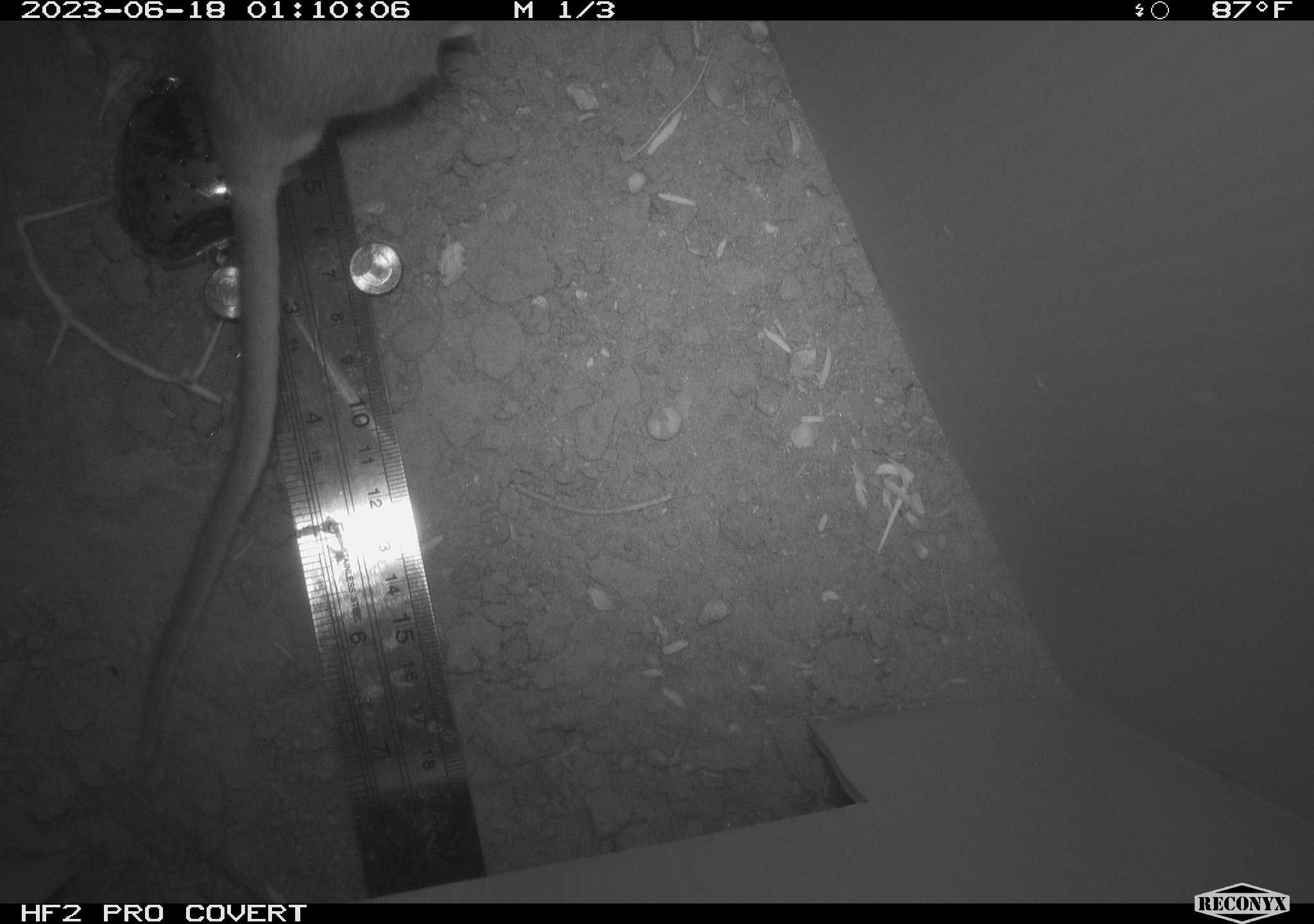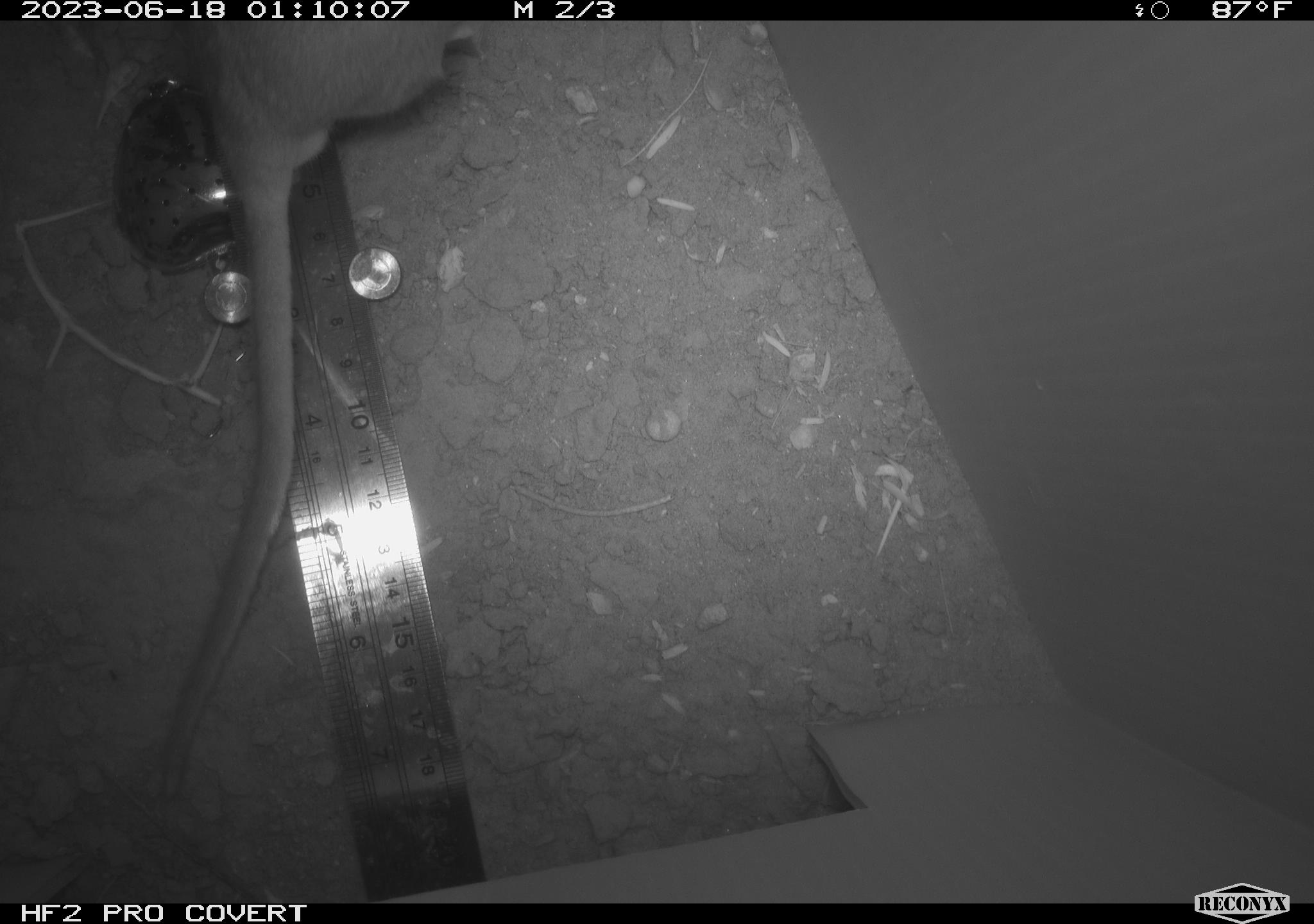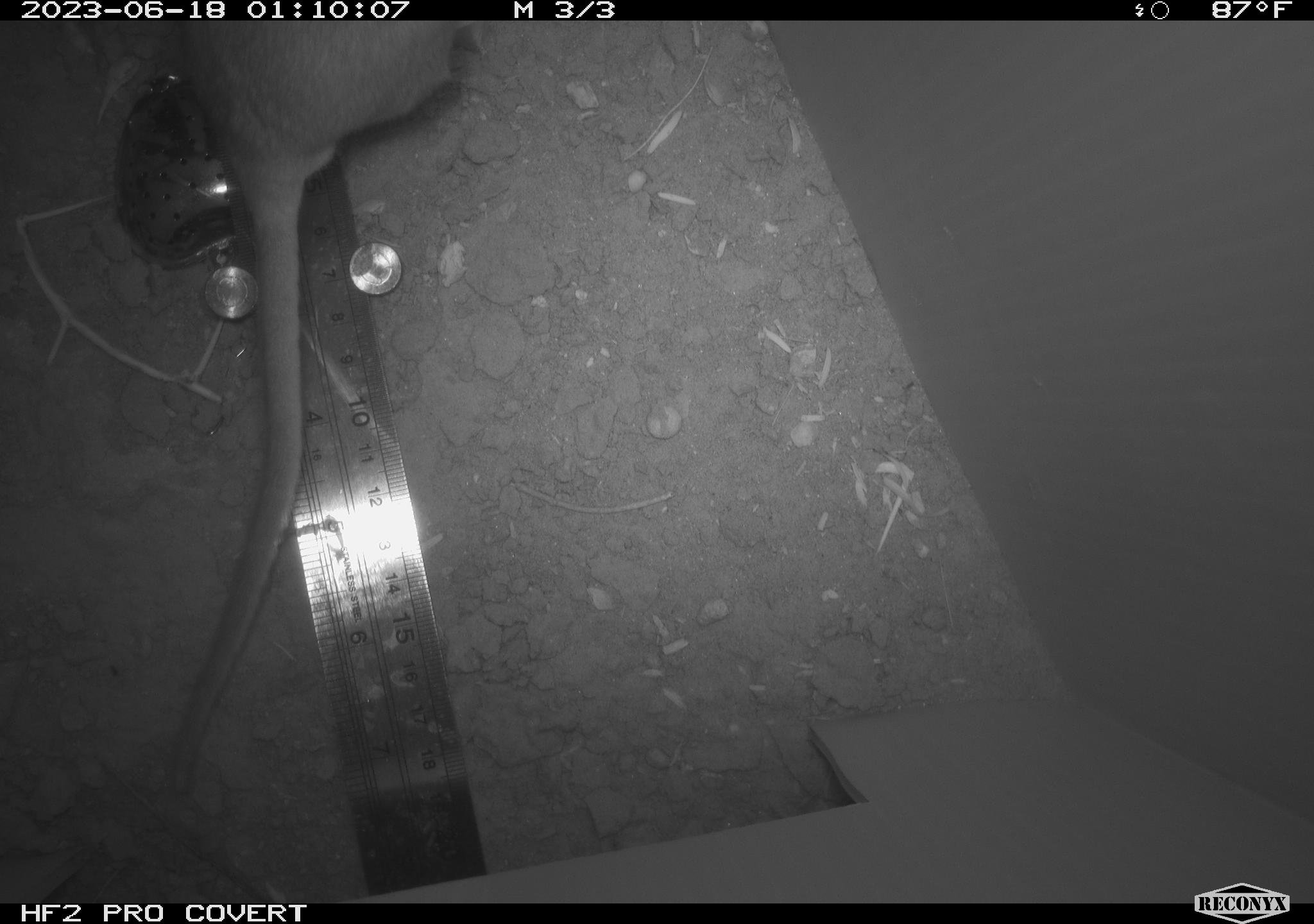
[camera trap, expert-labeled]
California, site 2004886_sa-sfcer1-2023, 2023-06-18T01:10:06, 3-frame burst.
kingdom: Animalia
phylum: Chordata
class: Mammalia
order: Rodentia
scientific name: Rodentia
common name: mouse species